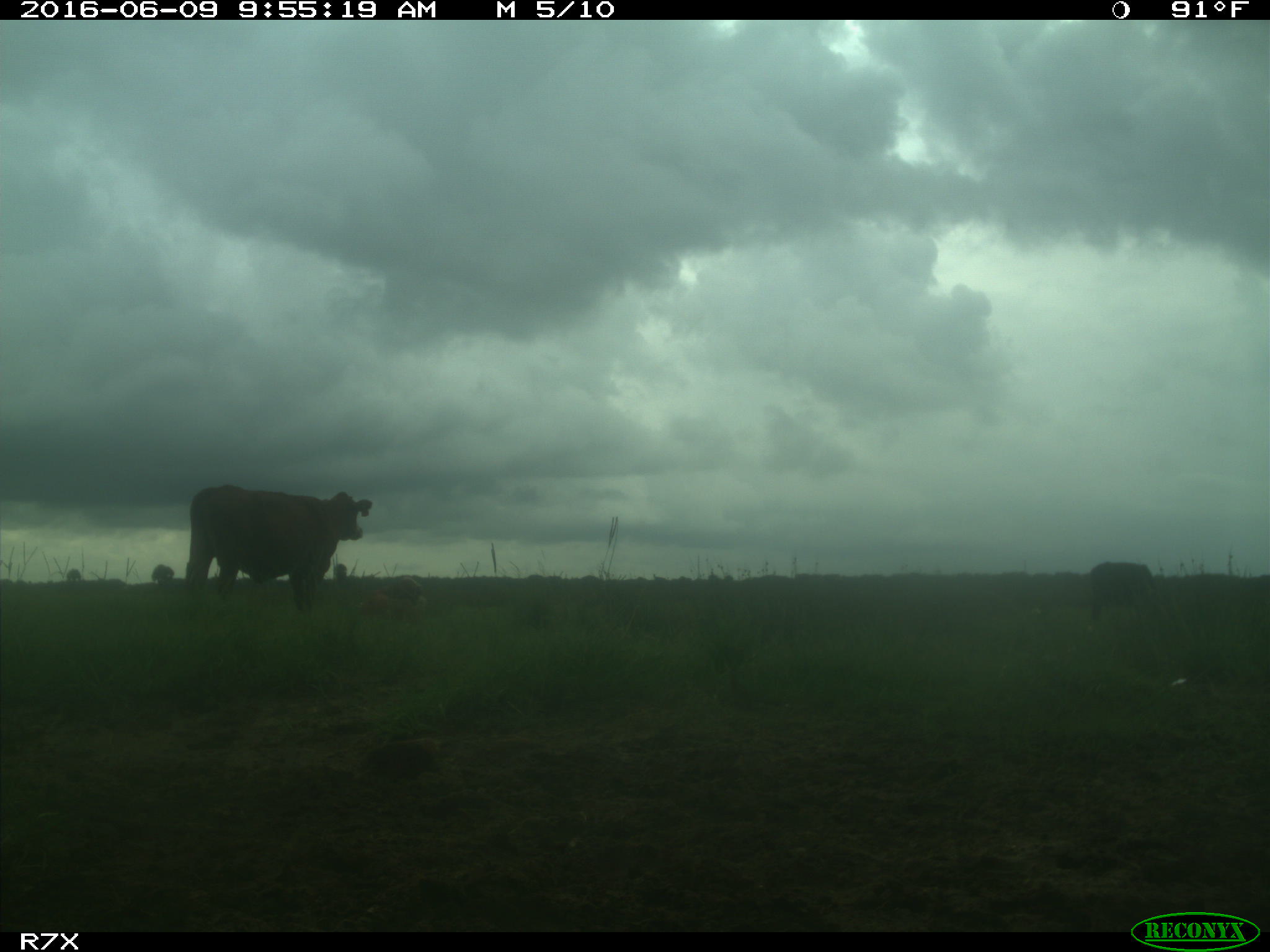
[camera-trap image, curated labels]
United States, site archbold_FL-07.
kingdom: Animalia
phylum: Chordata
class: Mammalia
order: Artiodactyla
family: Bovidae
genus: Bos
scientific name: Bos taurus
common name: domestic cow